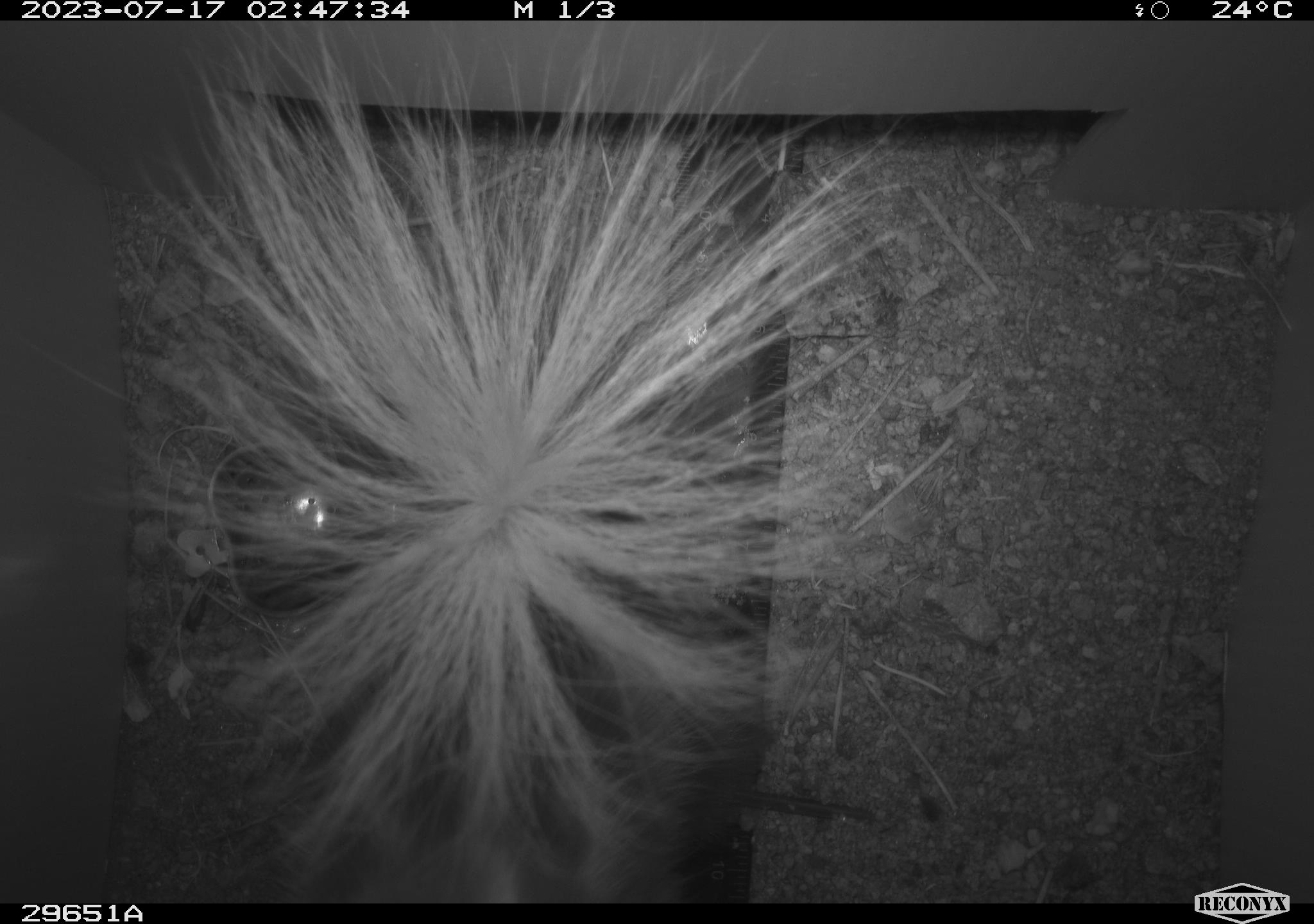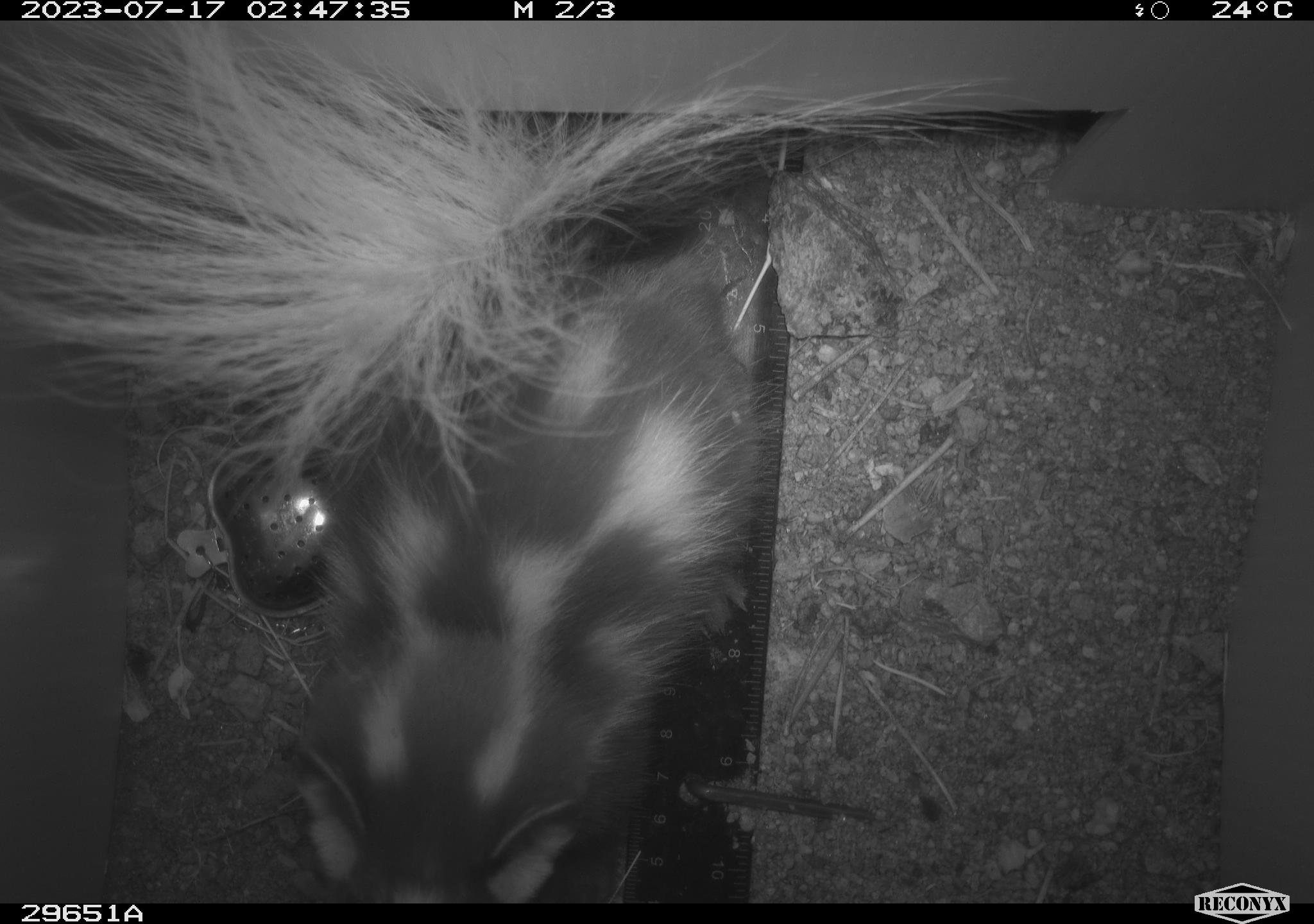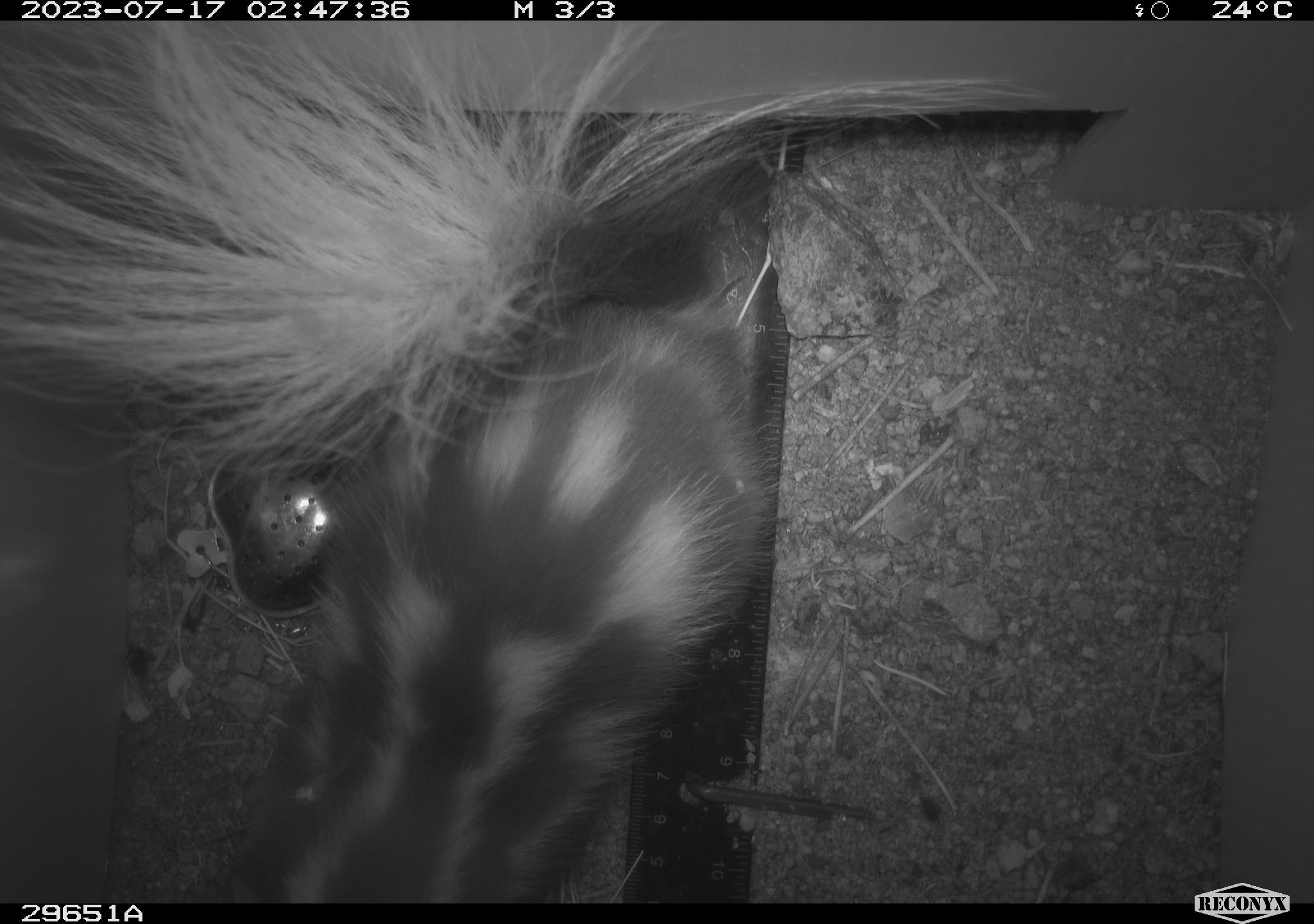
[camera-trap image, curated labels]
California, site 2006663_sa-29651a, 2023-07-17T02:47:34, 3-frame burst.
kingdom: Animalia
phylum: Chordata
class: Mammalia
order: Carnivora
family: Mephitidae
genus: Spilogale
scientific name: Spilogale gracilis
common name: western spotted skunk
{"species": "western spotted skunk (Spilogale gracilis)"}